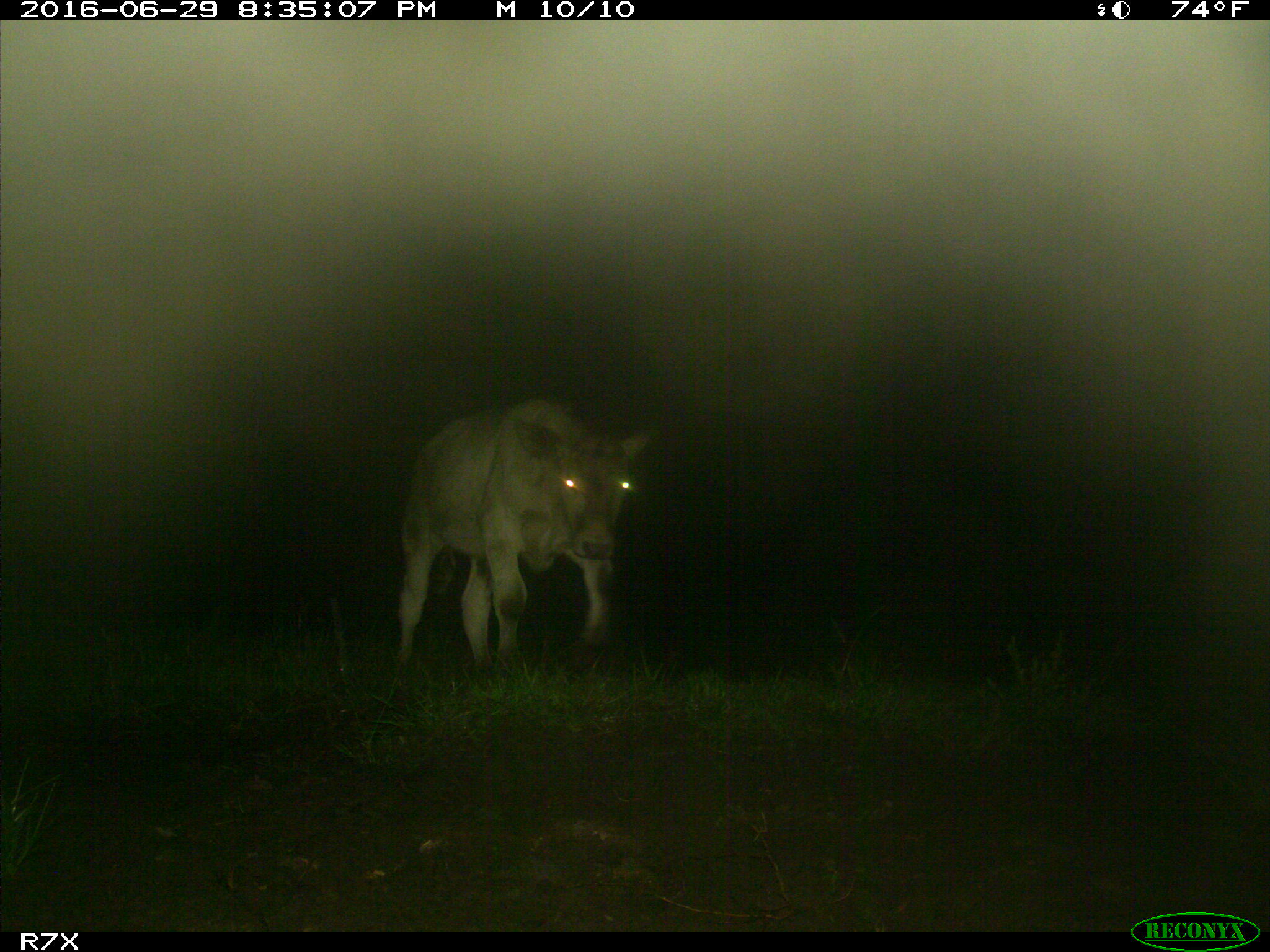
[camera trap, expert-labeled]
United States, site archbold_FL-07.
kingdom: Animalia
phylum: Chordata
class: Mammalia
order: Artiodactyla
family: Bovidae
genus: Bos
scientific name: Bos taurus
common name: domestic cow